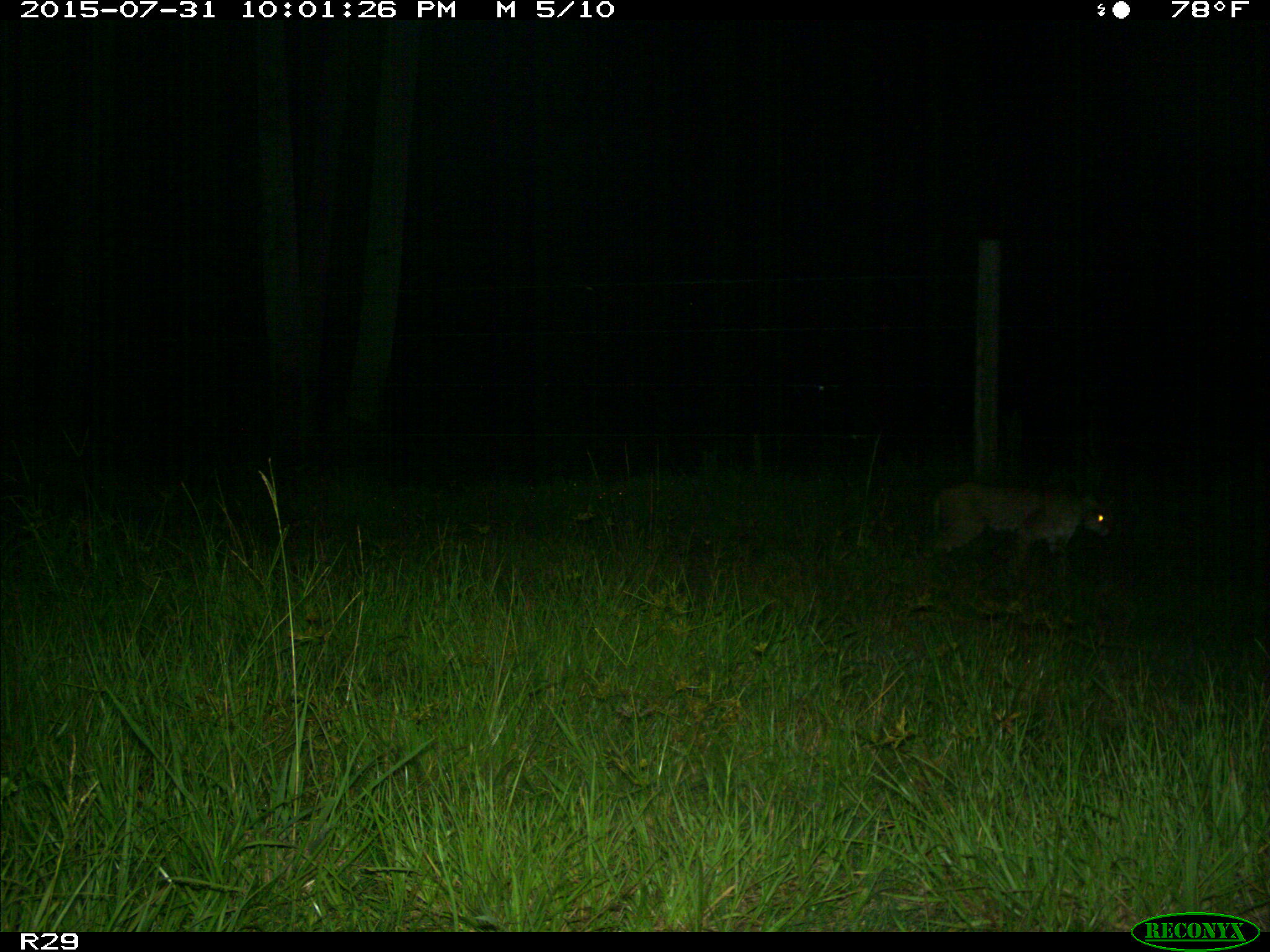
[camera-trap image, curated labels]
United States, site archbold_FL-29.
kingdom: Animalia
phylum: Chordata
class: Mammalia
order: Carnivora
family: Felidae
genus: Lynx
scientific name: Lynx rufus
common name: bobcat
Lynx rufus (bobcat).